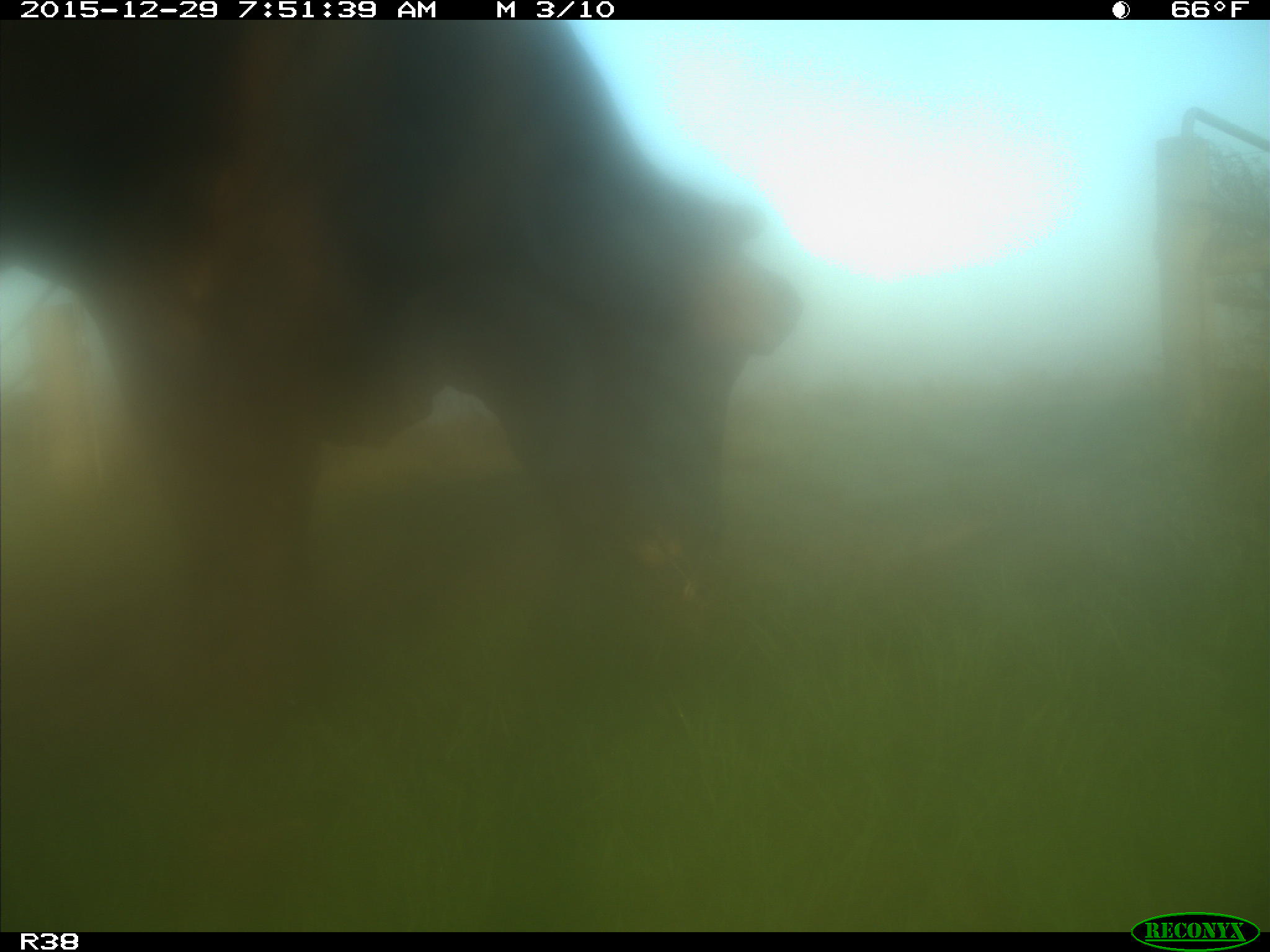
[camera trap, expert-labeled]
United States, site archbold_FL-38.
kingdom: Animalia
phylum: Chordata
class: Mammalia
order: Artiodactyla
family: Bovidae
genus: Bos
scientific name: Bos taurus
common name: domestic cow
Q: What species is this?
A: Bos taurus (domestic cow).